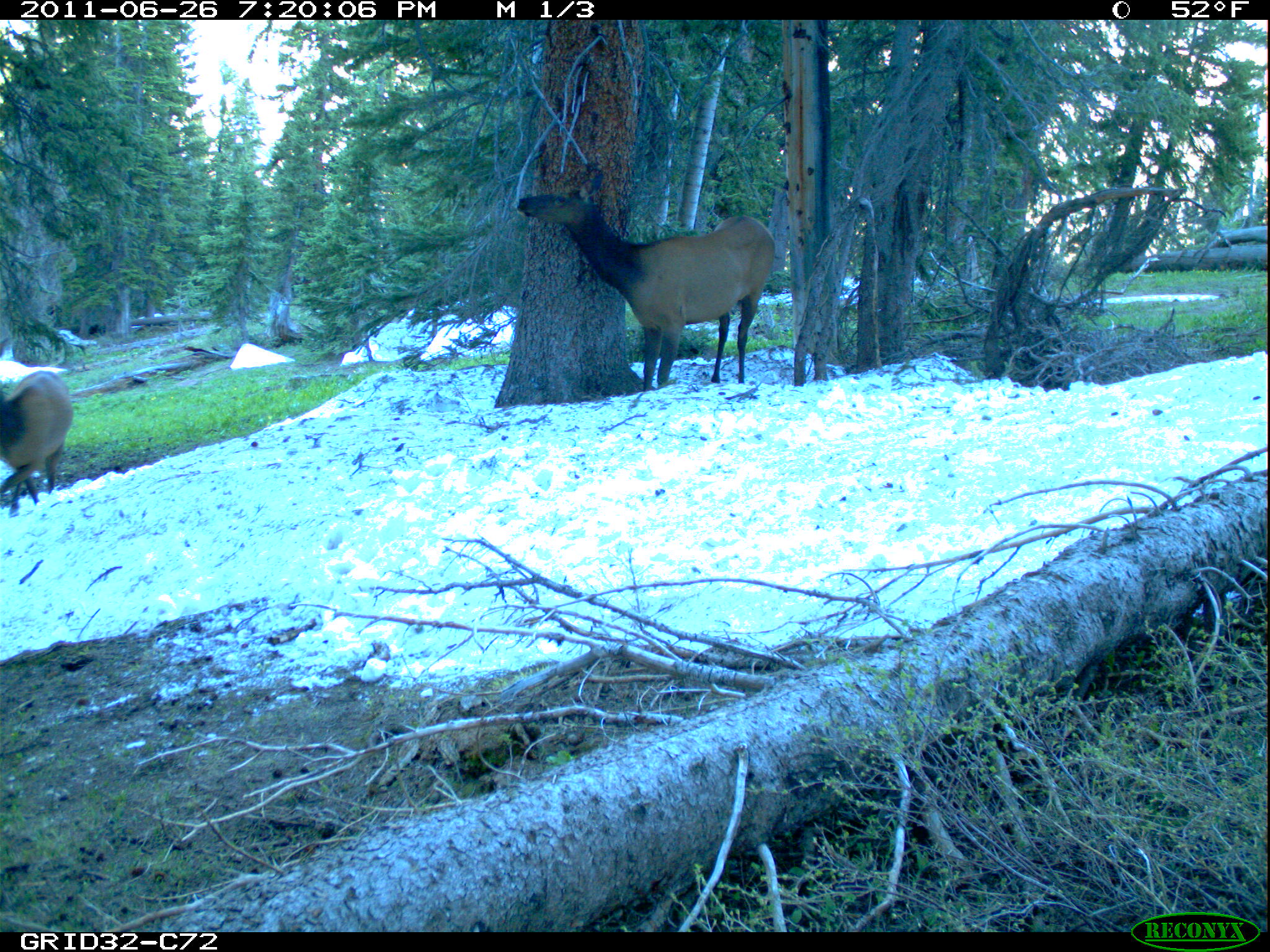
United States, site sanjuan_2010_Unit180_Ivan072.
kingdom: Animalia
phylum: Chordata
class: Mammalia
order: Artiodactyla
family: Cervidae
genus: Cervus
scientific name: Cervus elaphus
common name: red deer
Cervus elaphus (red deer).